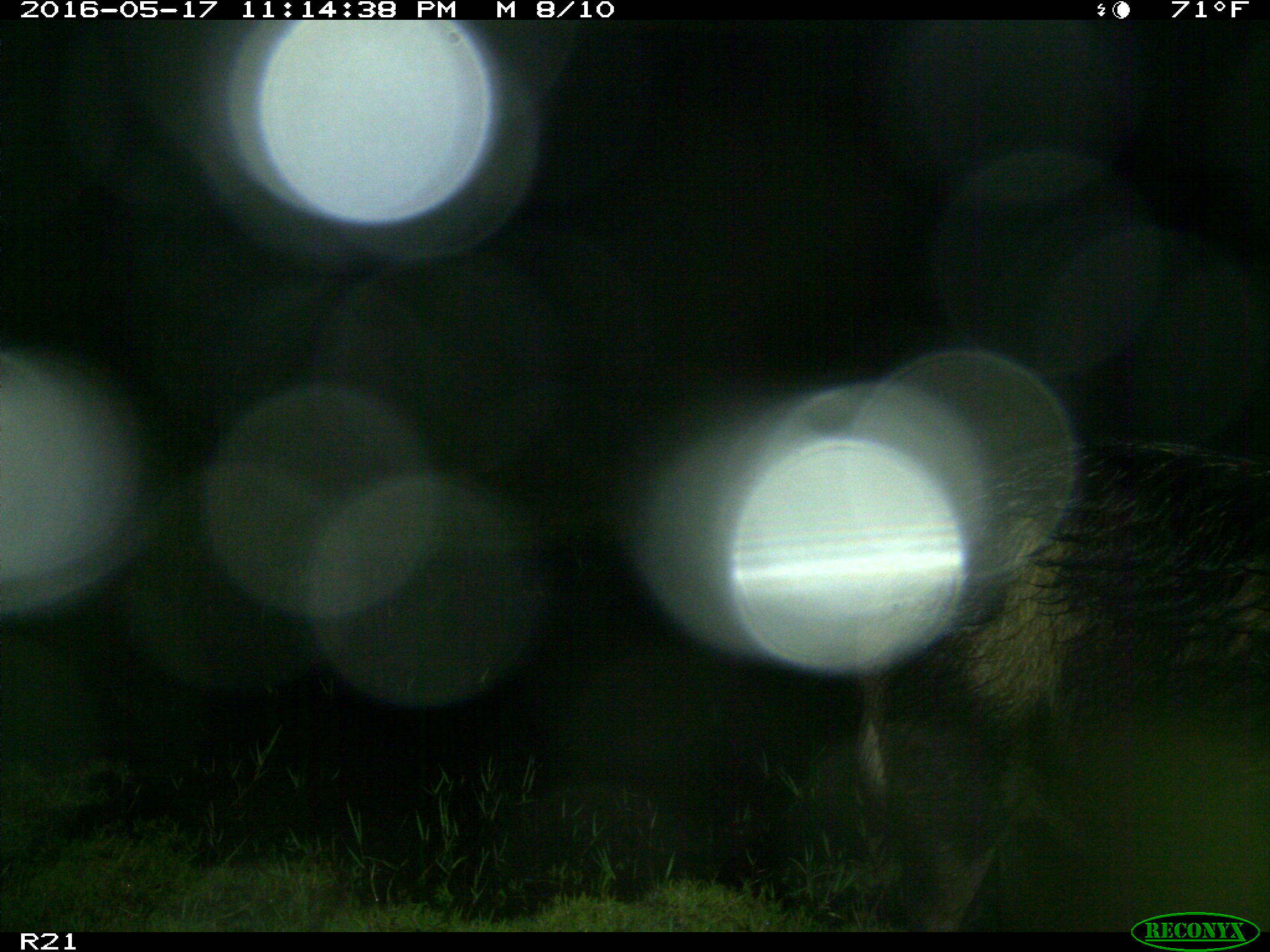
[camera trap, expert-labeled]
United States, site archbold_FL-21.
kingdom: Animalia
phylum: Chordata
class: Mammalia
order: Artiodactyla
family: Suidae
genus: Sus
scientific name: Sus scrofa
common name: wild boar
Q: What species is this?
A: Sus scrofa (wild boar).